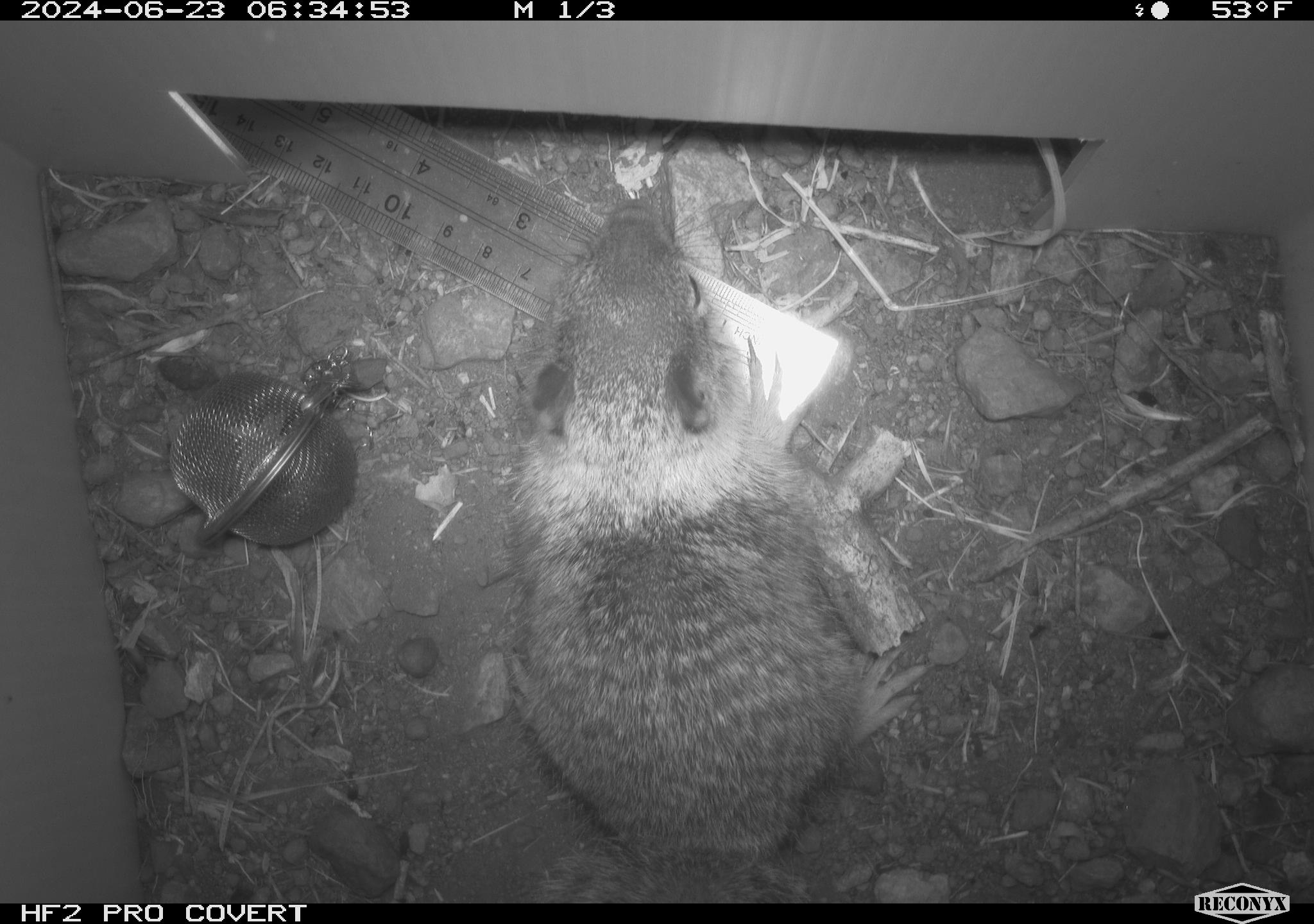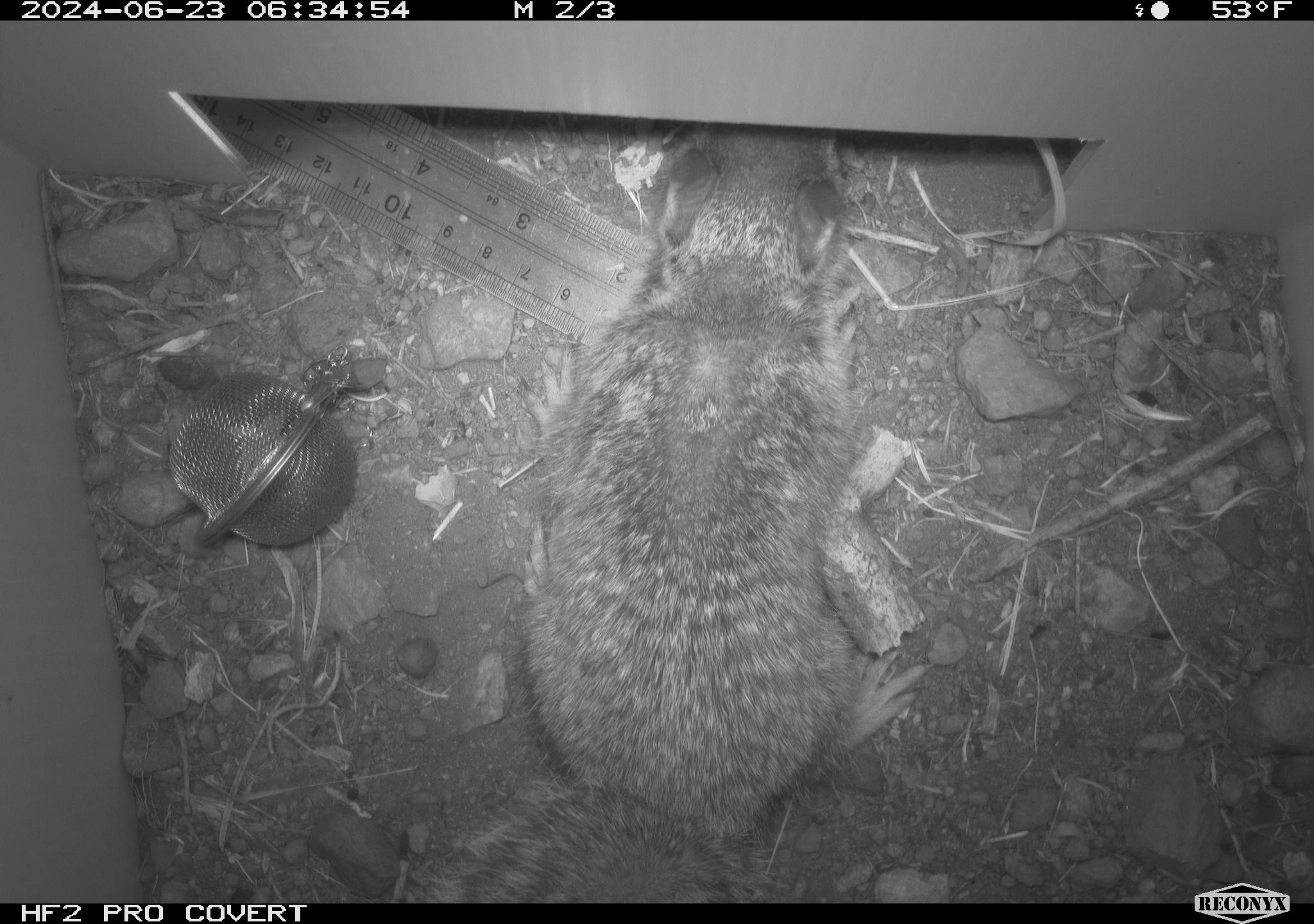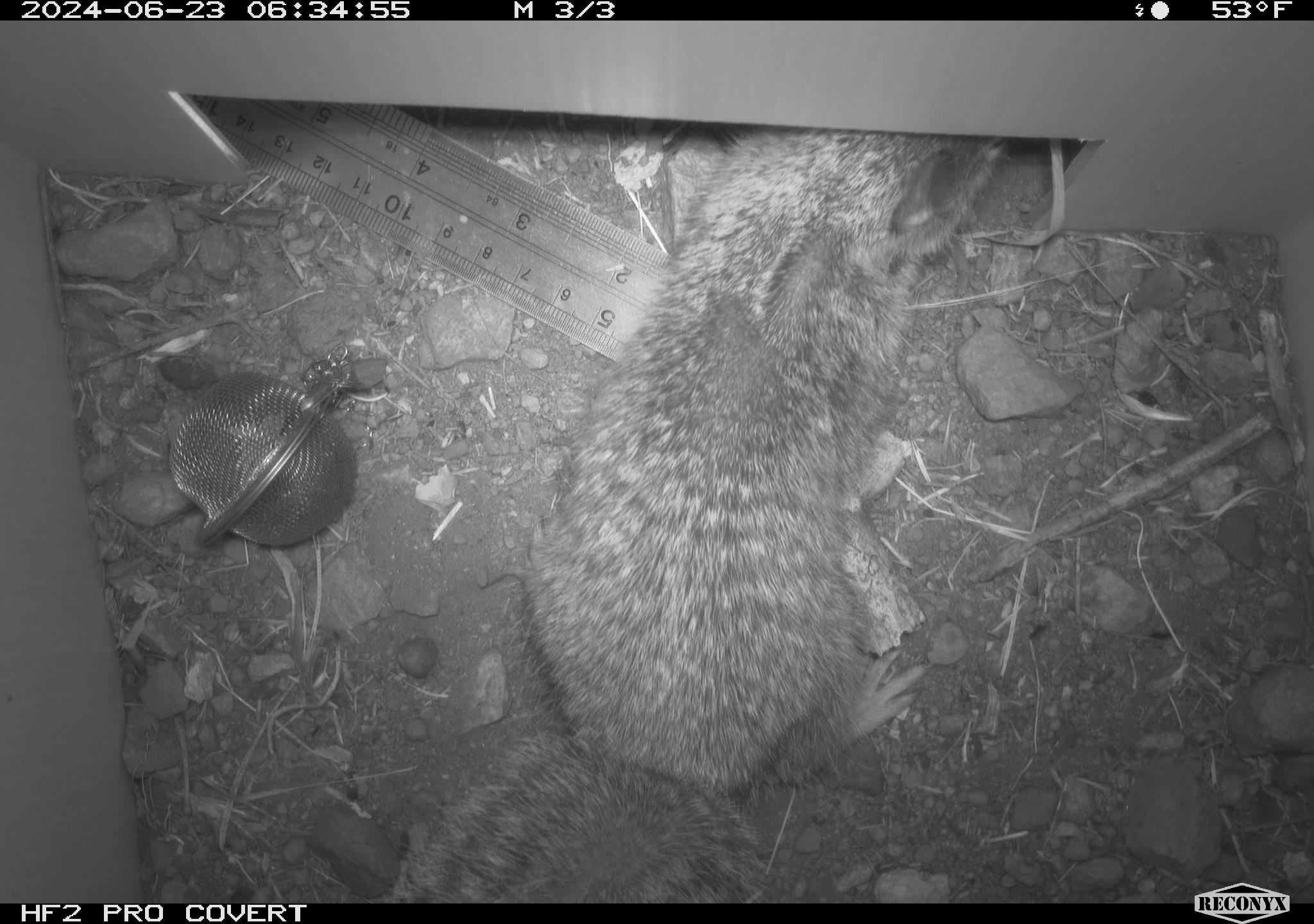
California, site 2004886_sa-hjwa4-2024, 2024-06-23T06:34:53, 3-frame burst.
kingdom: Animalia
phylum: Chordata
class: Mammalia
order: Rodentia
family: Sciuridae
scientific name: Sciuridae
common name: squirrels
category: sciuridae family